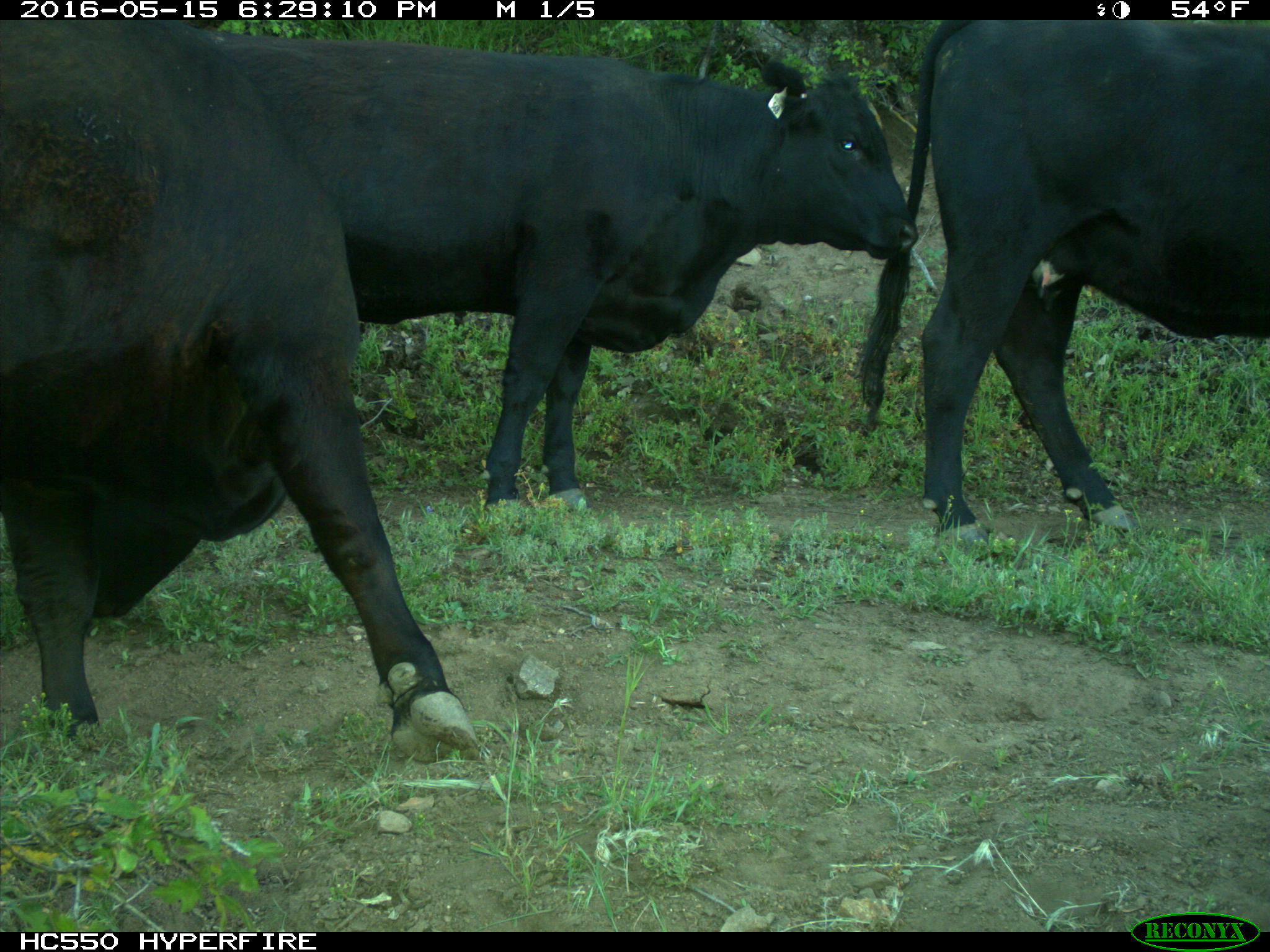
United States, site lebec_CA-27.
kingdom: Animalia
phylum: Chordata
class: Mammalia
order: Artiodactyla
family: Bovidae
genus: Bos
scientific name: Bos taurus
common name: domestic cow